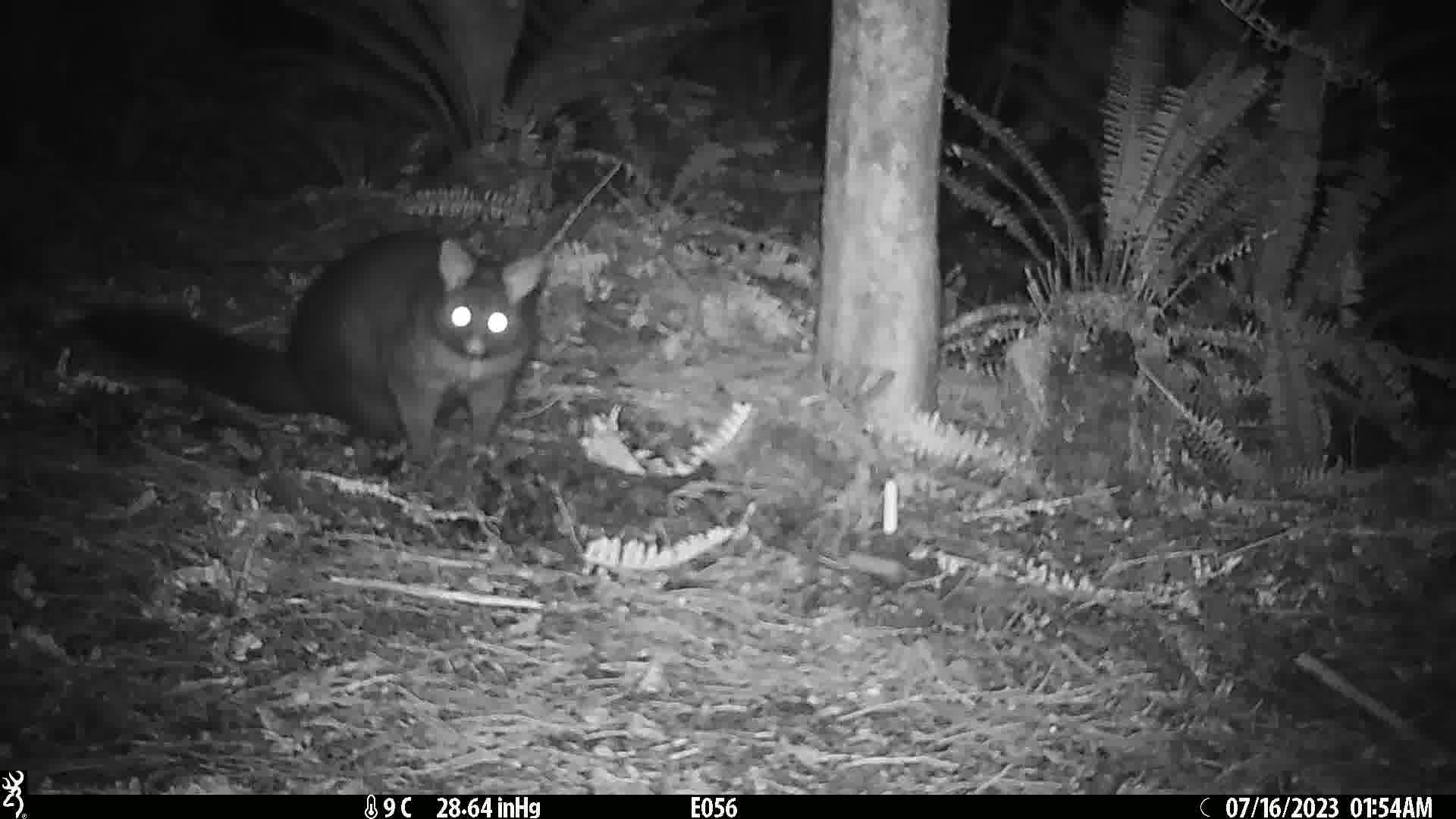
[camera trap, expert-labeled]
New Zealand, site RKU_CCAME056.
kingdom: Animalia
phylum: Chordata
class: Mammalia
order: Diprotodontia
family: Phalangeridae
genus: Trichosurus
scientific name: Trichosurus vulpecula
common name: common brushtail possum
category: possum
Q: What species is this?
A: Possum (common brushtail possum) (Trichosurus vulpecula).